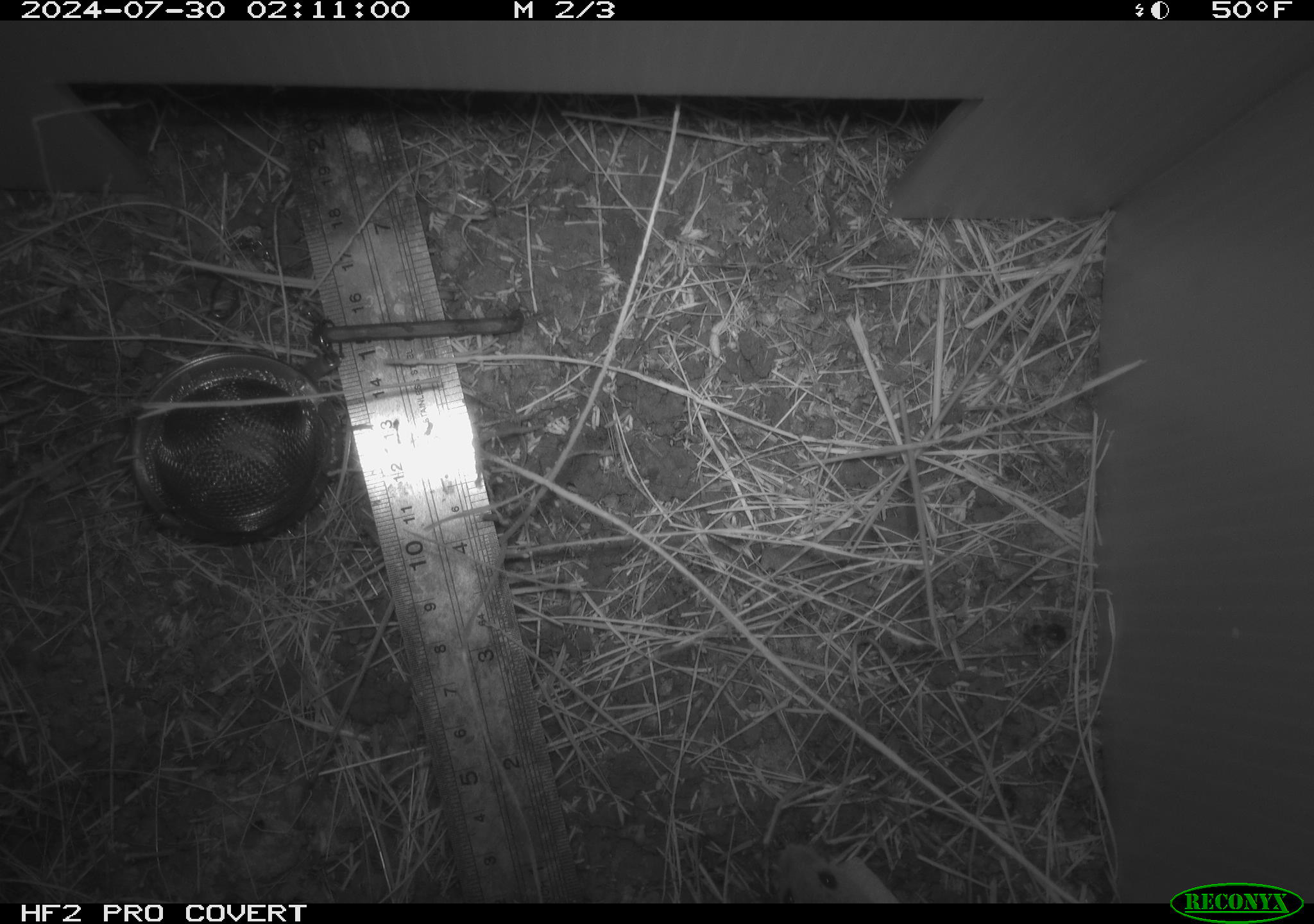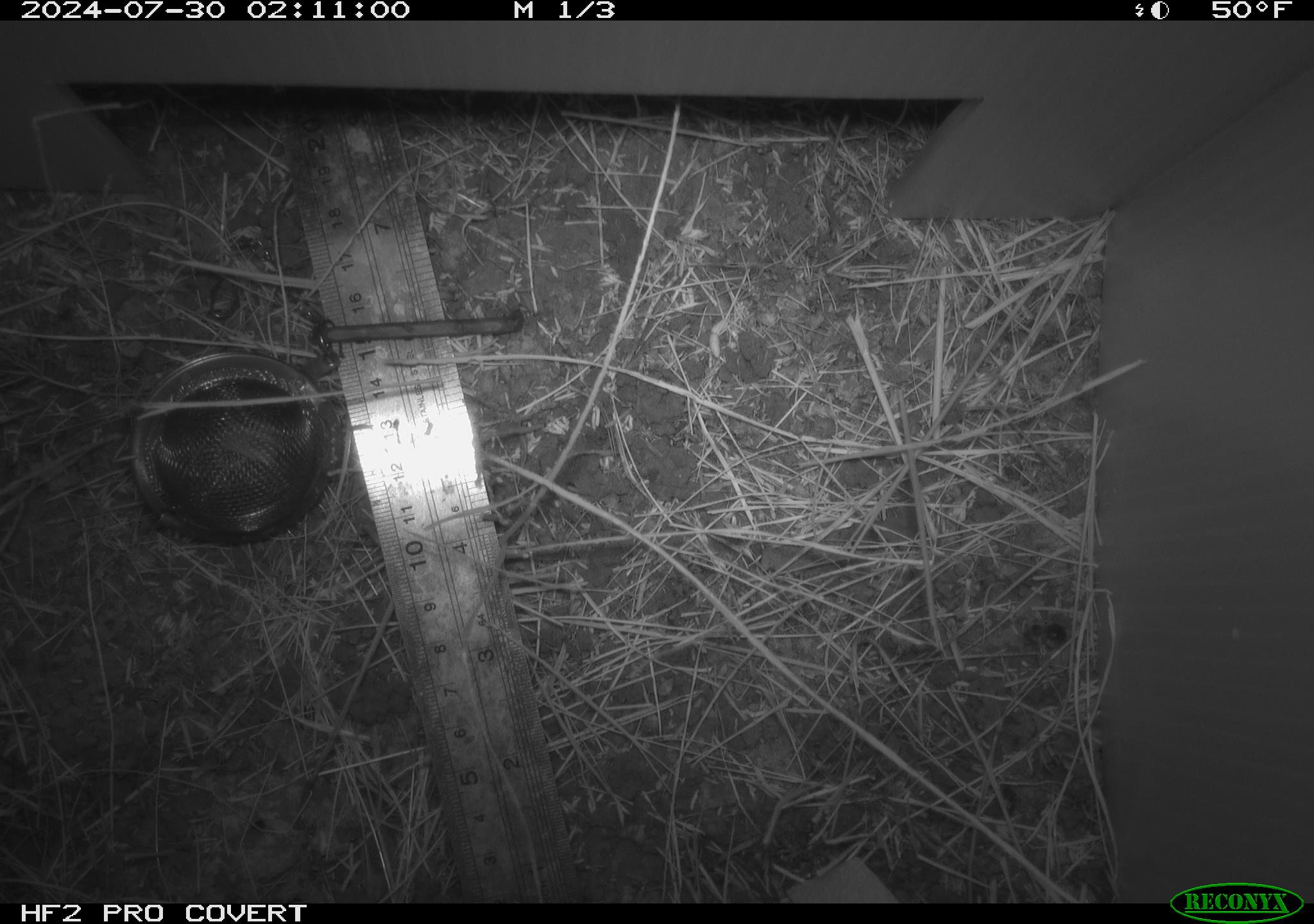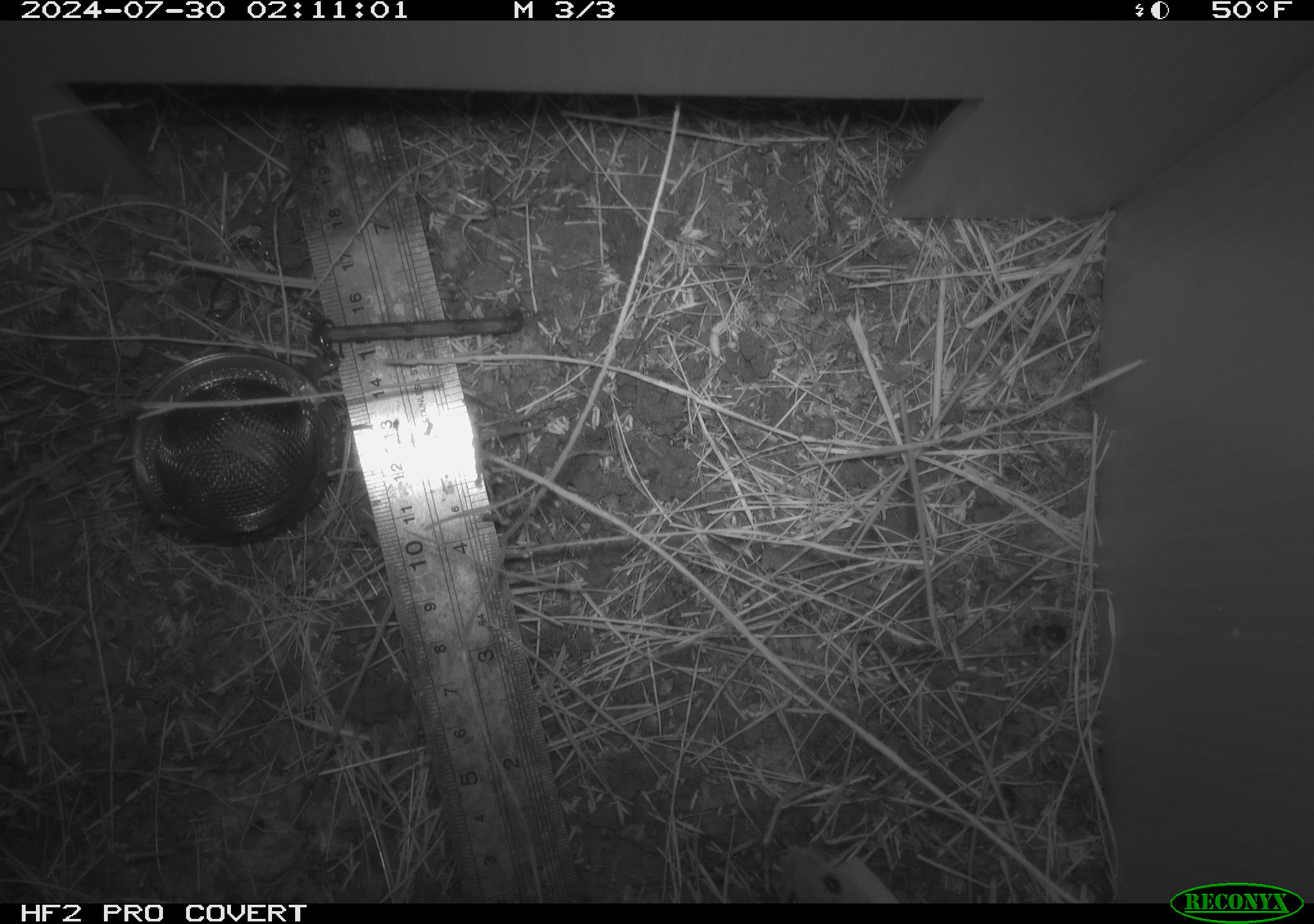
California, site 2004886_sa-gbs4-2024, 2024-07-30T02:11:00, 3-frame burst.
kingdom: Animalia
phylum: Chordata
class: Mammalia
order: Rodentia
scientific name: Rodentia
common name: mouse species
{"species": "mouse species (Rodentia)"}